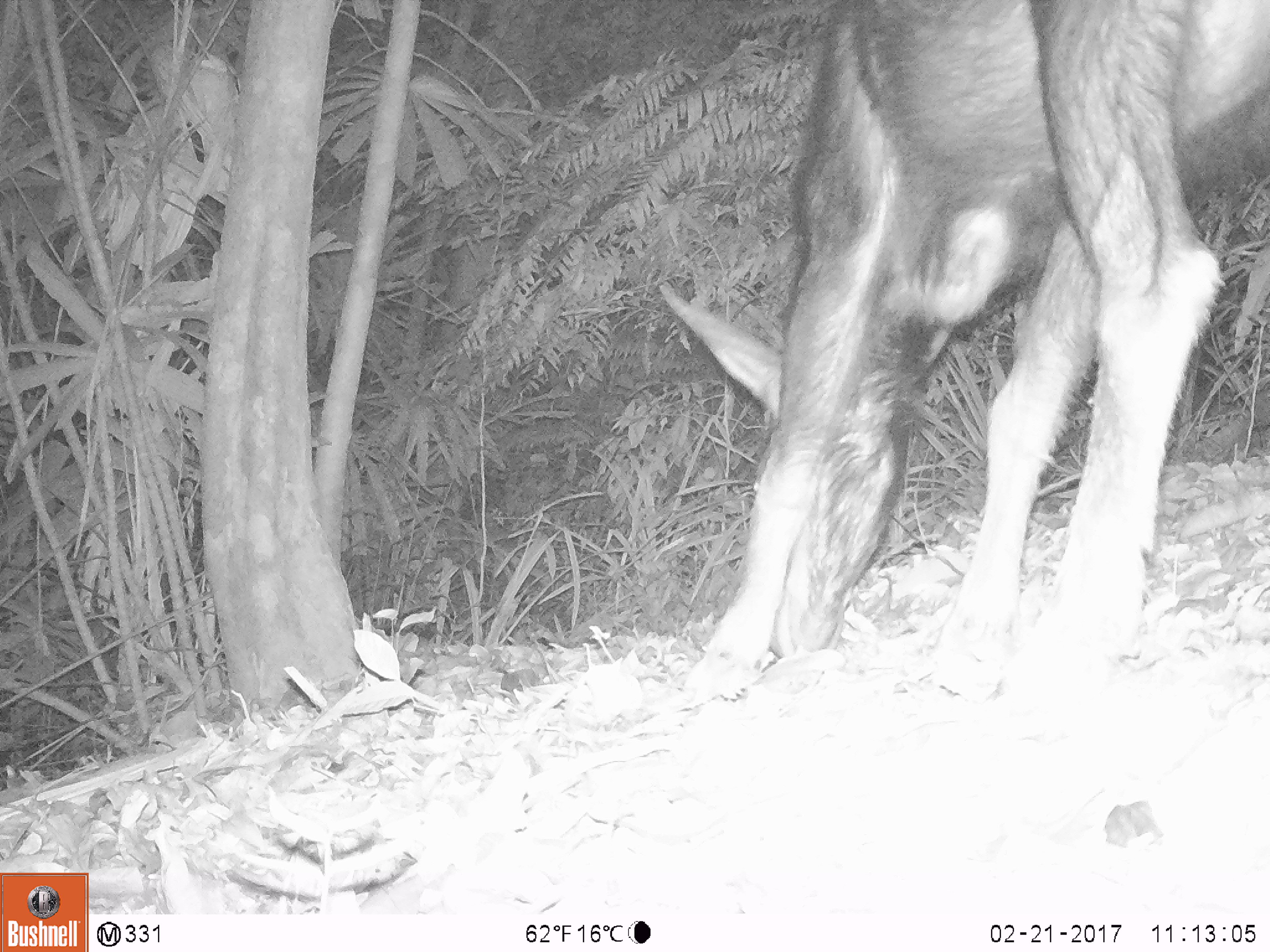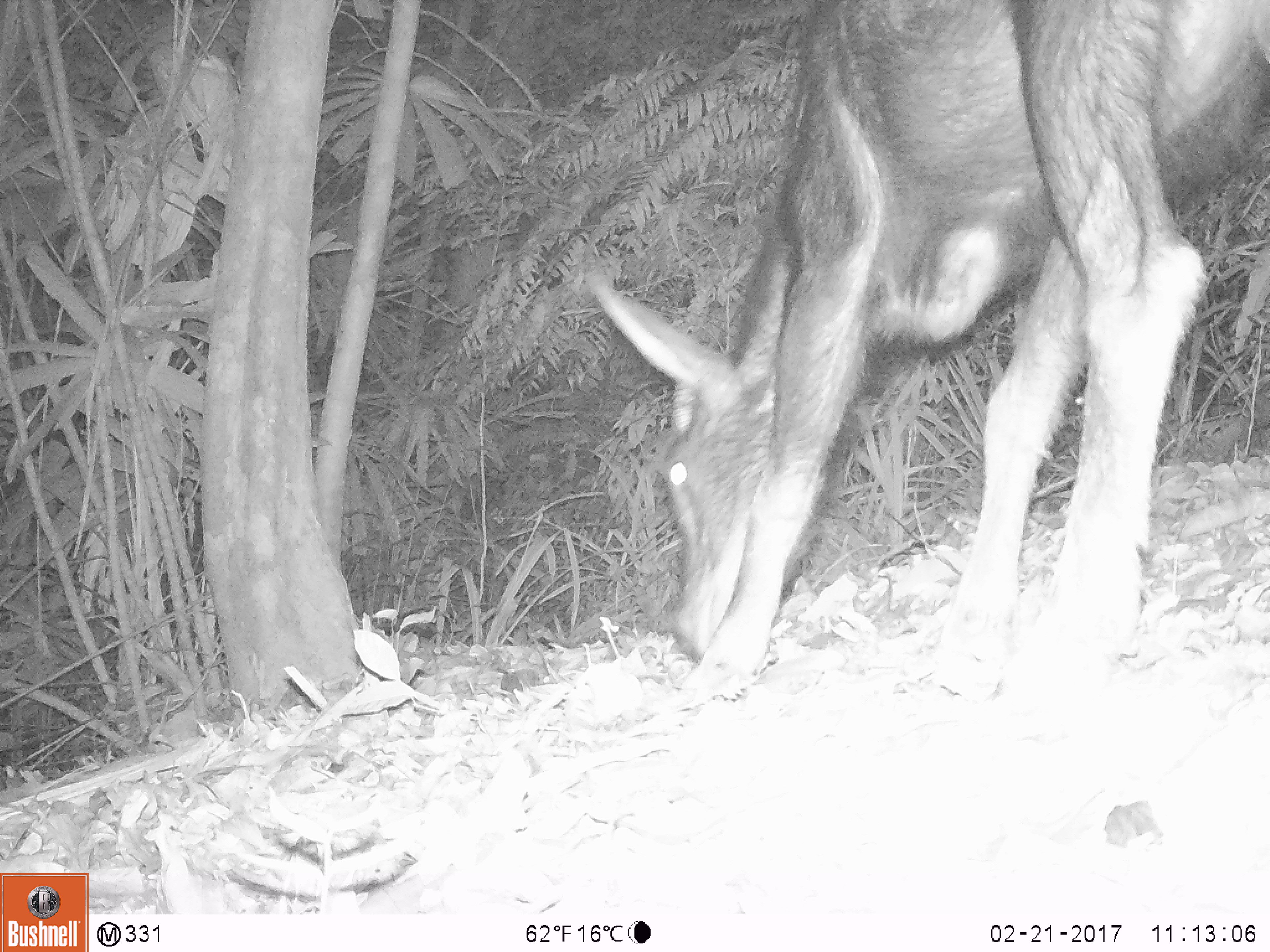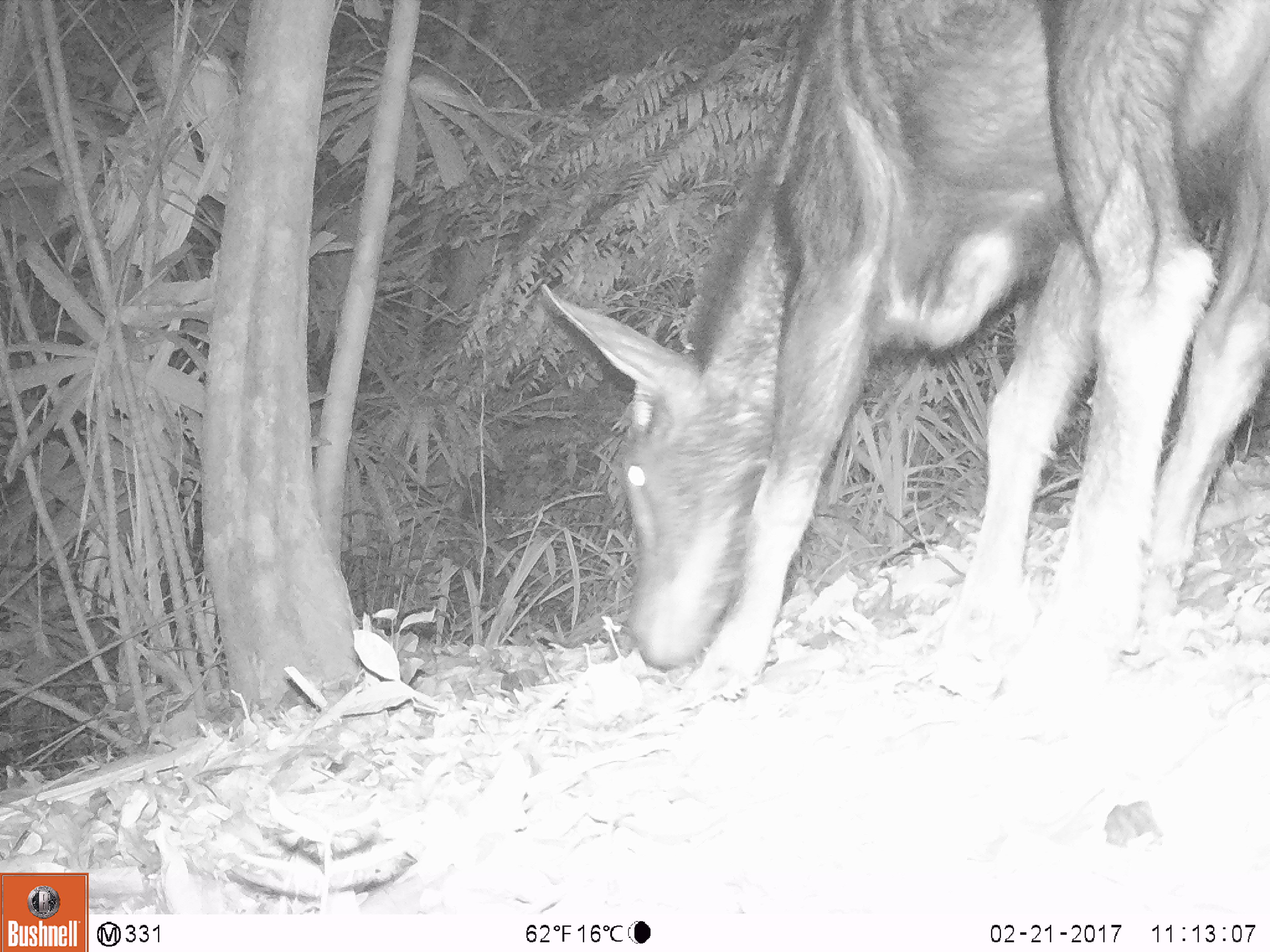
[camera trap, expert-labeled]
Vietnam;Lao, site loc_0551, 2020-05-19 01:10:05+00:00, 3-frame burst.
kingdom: Animalia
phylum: Chordata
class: Mammalia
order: Artiodactyla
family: Bovidae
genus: Capricornis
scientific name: Capricornis sumatraensis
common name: chinese serow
Chinese serow (Capricornis sumatraensis). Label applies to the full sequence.